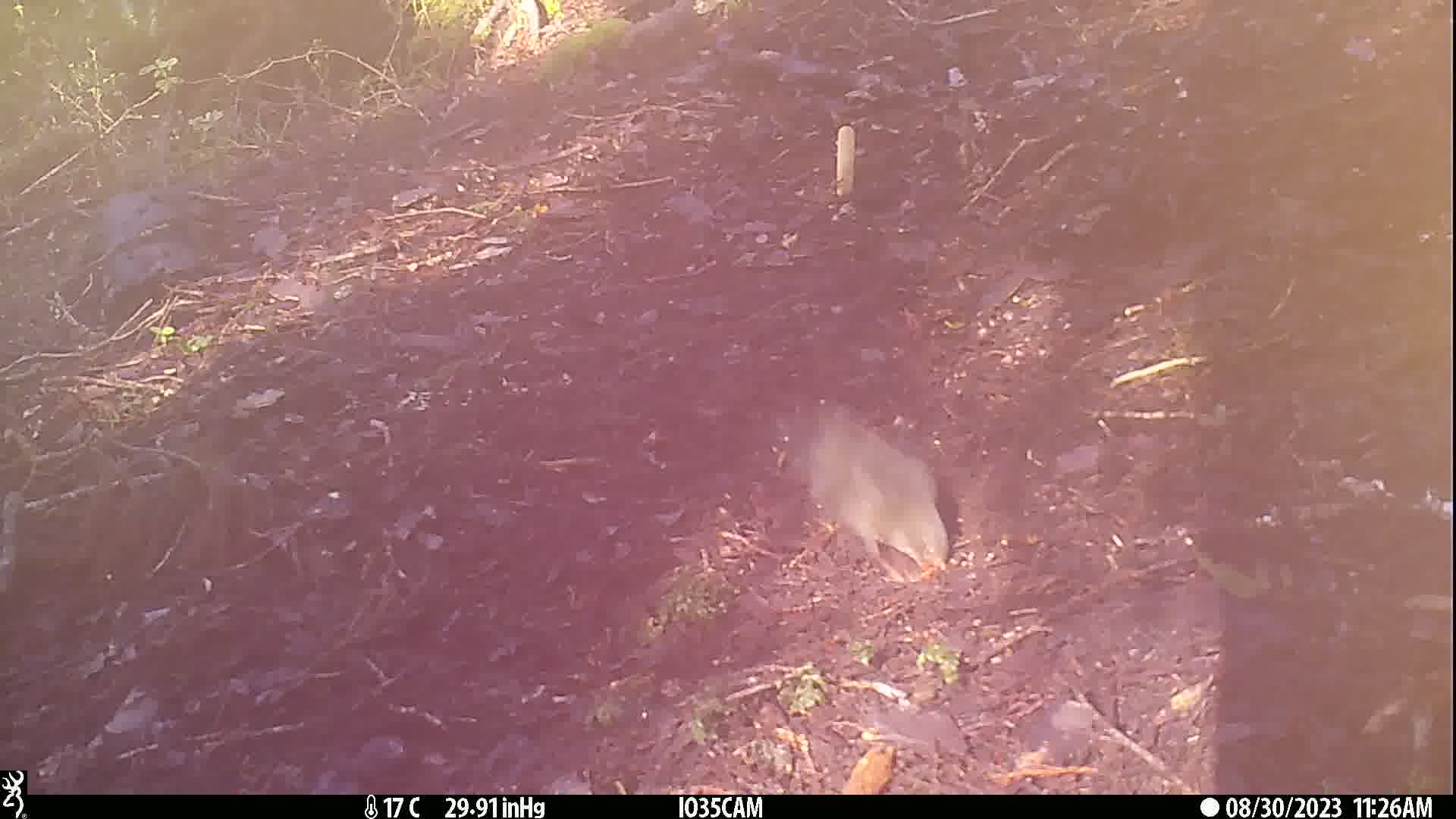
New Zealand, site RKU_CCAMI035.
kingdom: Animalia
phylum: Chordata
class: Aves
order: Passeriformes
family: Turdidae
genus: Turdus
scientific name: Turdus merula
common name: eurasian blackbird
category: blackbird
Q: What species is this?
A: Blackbird (eurasian blackbird) (Turdus merula).